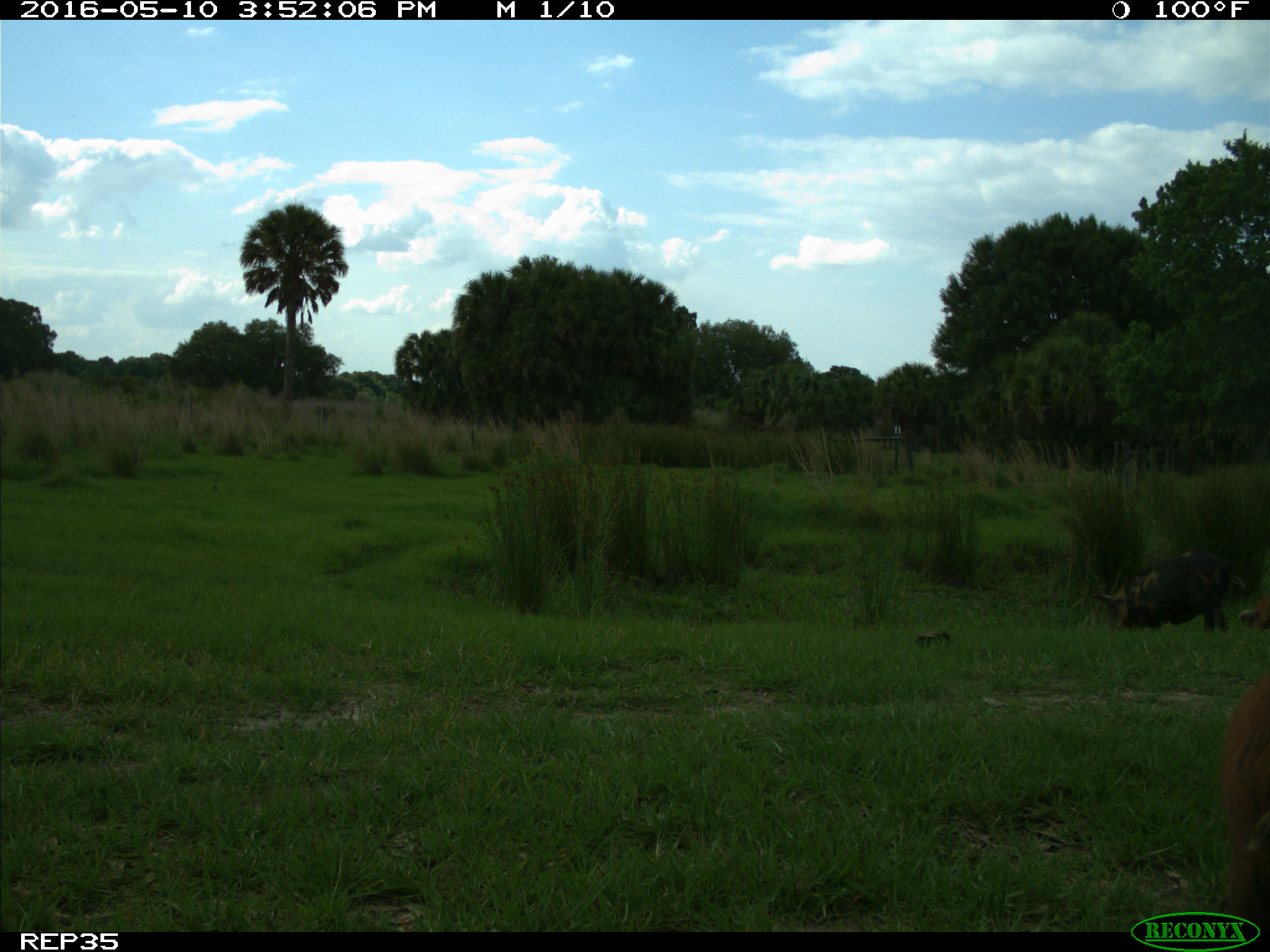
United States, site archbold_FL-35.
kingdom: Animalia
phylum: Chordata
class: Mammalia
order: Artiodactyla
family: Suidae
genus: Sus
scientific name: Sus scrofa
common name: wild boar